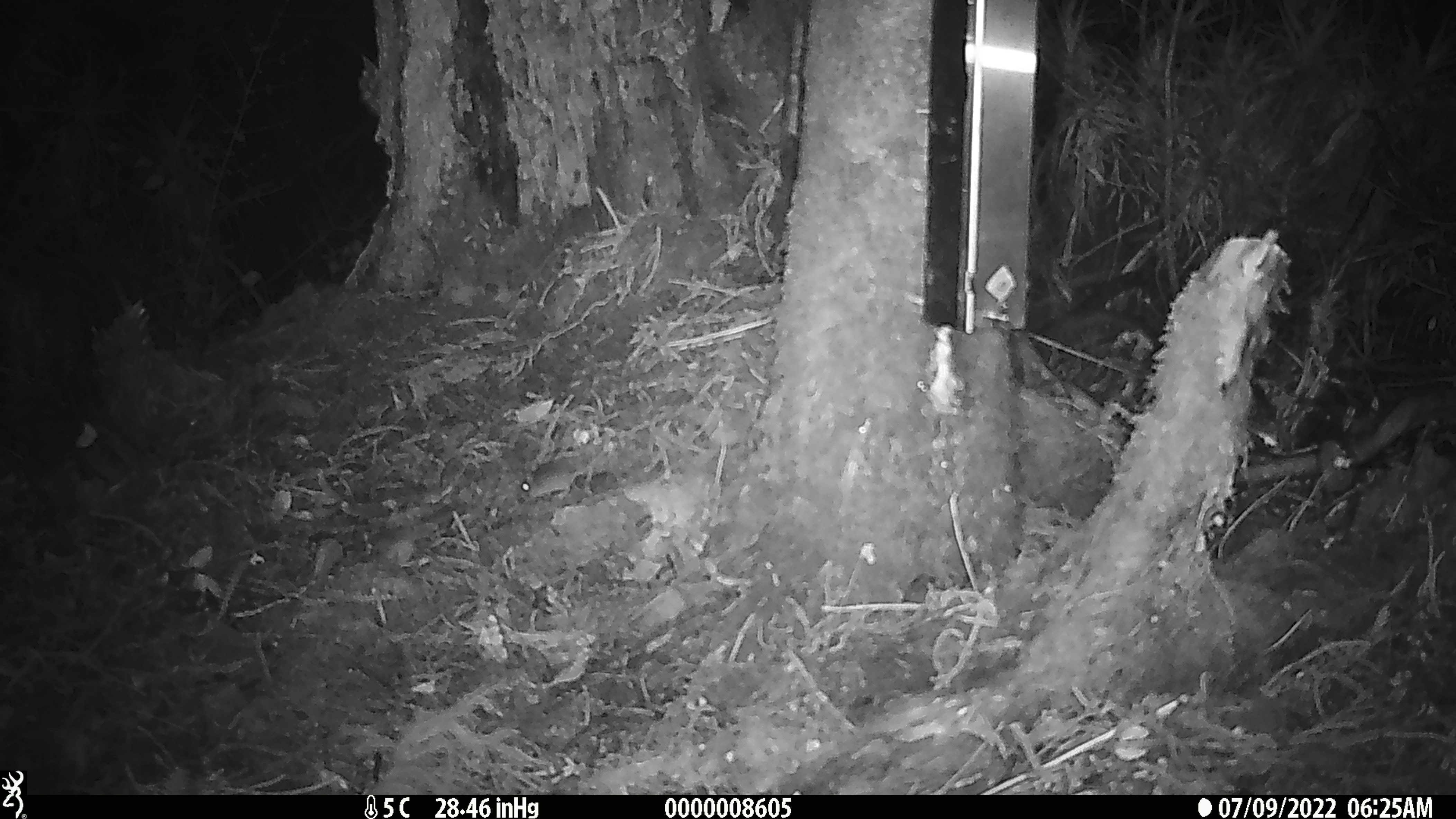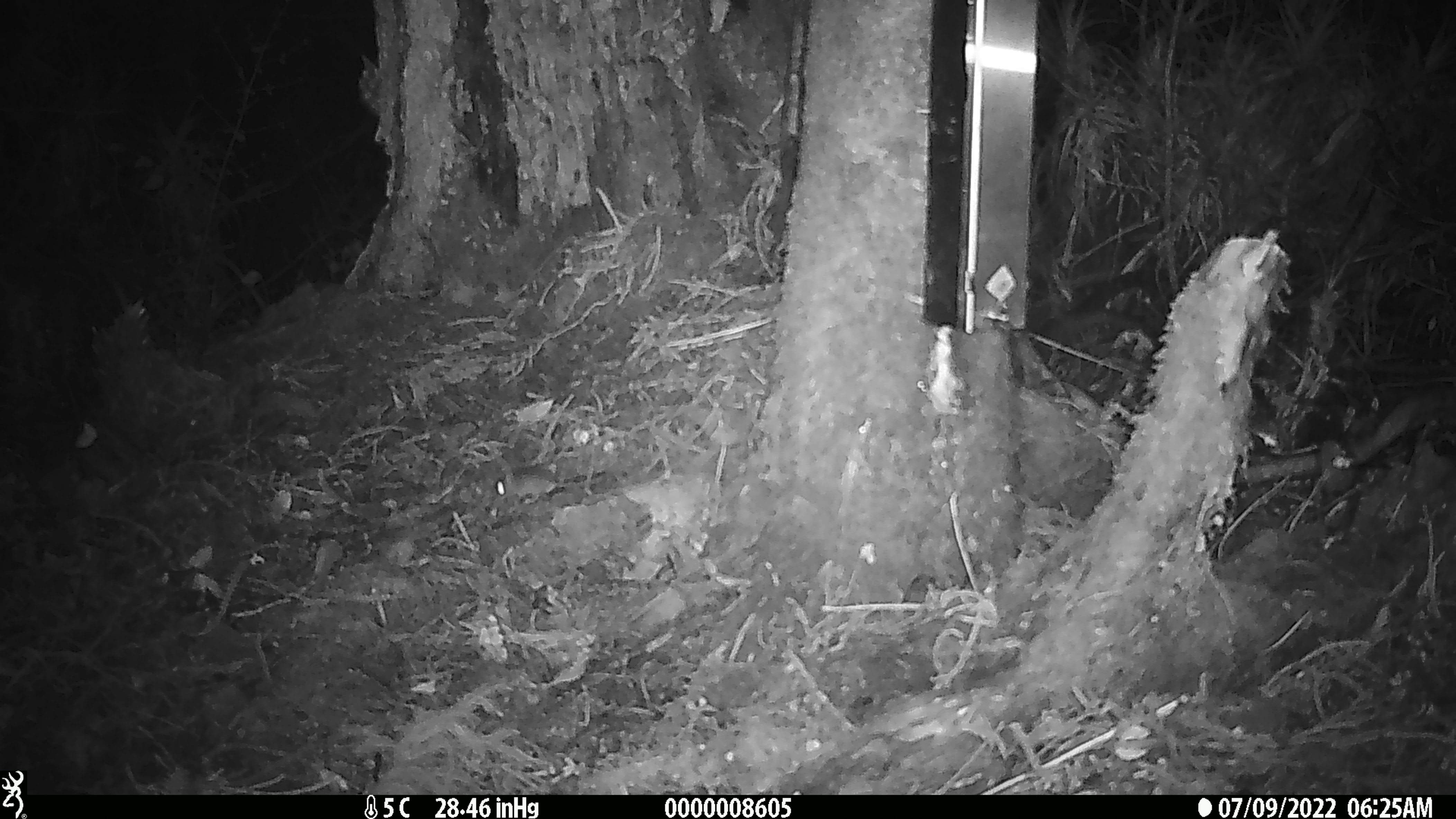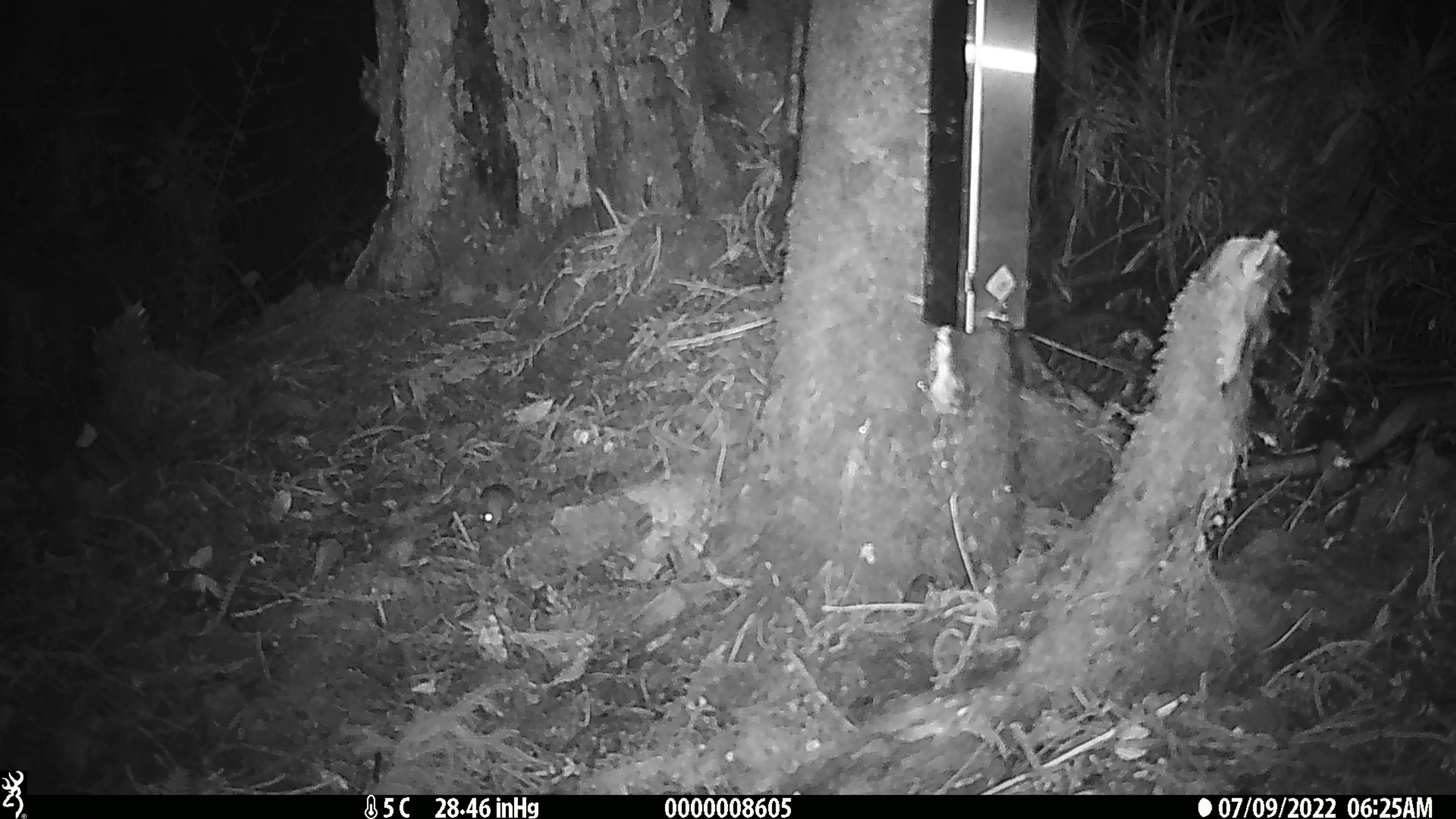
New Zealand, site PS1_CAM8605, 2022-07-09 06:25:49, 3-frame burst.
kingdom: Animalia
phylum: Chordata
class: Mammalia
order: Rodentia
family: Muridae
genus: Mus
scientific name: Mus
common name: mouse